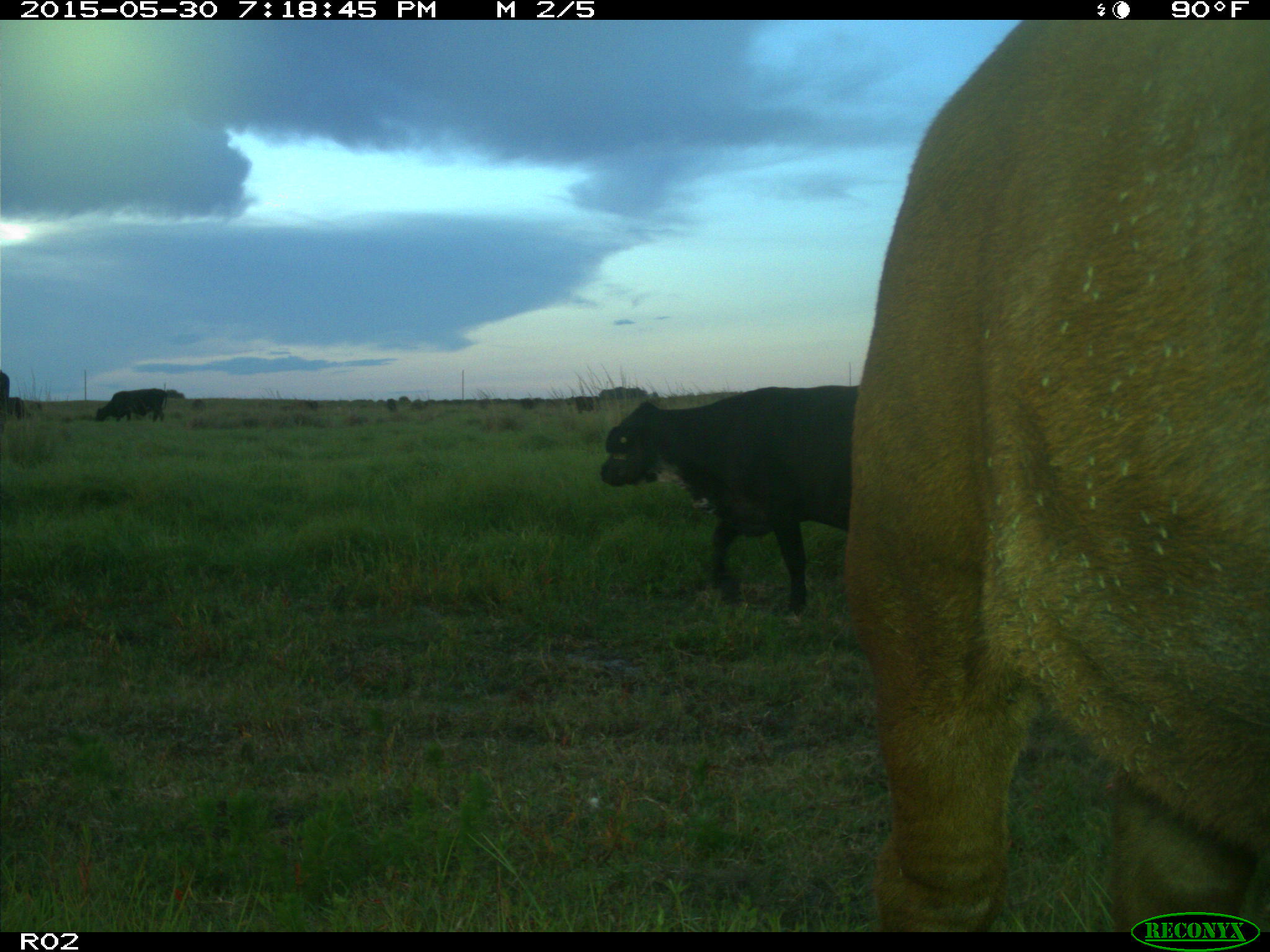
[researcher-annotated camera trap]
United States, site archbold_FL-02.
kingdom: Animalia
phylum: Chordata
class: Mammalia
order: Artiodactyla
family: Bovidae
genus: Bos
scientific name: Bos taurus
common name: domestic cow